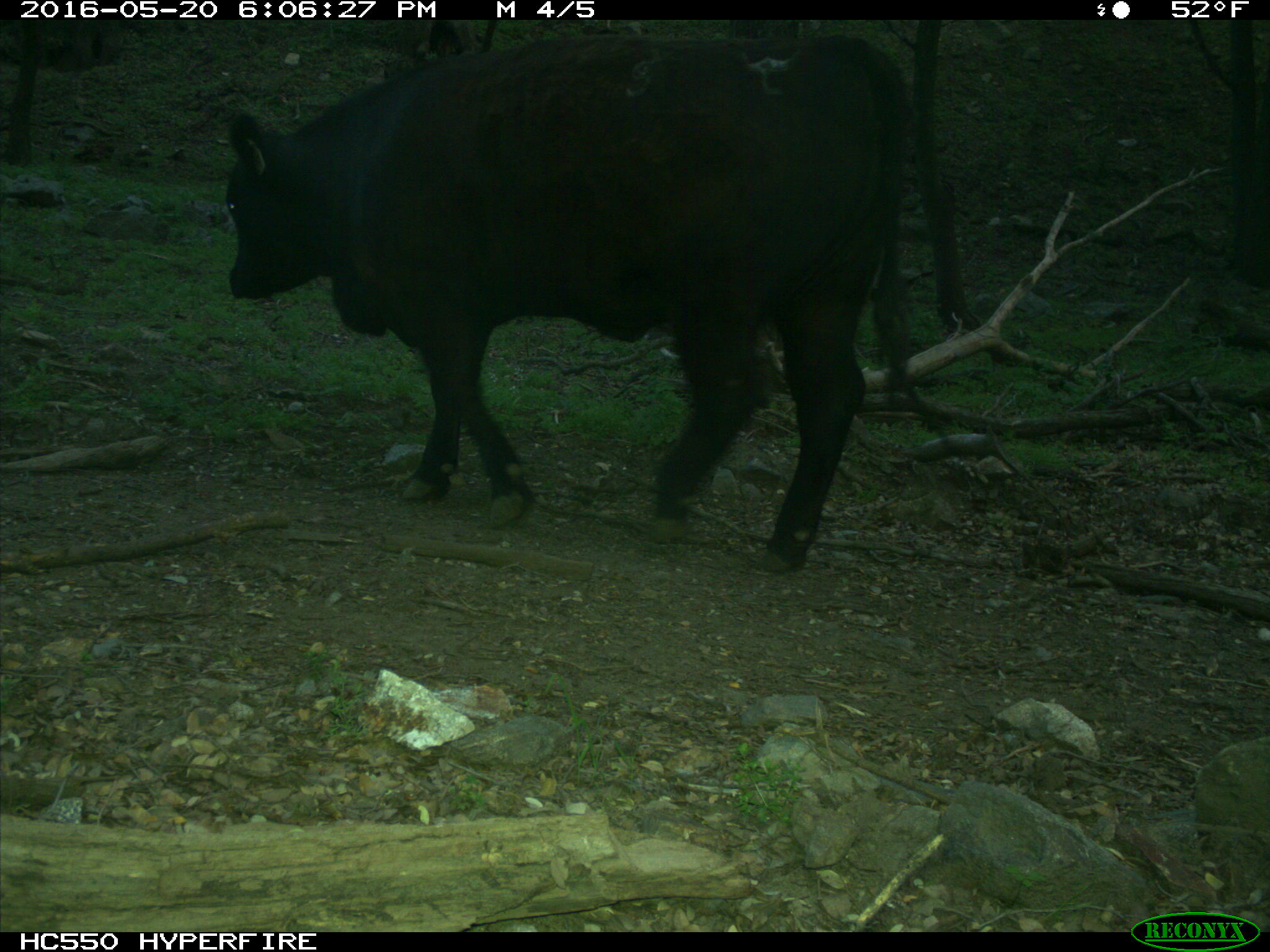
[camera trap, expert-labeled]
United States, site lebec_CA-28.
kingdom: Animalia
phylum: Chordata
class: Mammalia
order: Artiodactyla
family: Bovidae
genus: Bos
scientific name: Bos taurus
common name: domestic cow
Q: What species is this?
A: Bos taurus (domestic cow).